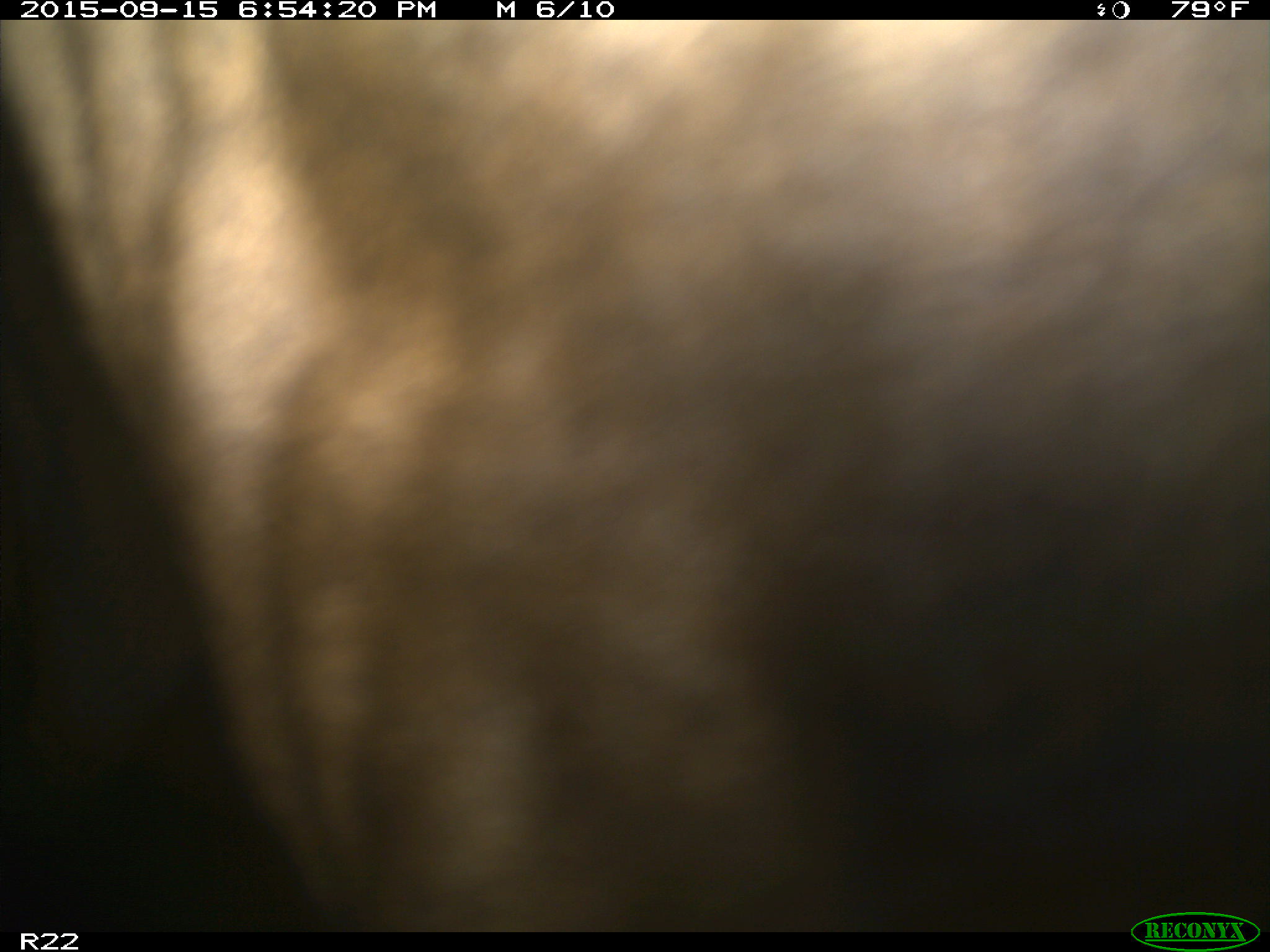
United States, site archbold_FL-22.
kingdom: Animalia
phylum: Chordata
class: Mammalia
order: Artiodactyla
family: Bovidae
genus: Bos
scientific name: Bos taurus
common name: domestic cow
Bos taurus (domestic cow).